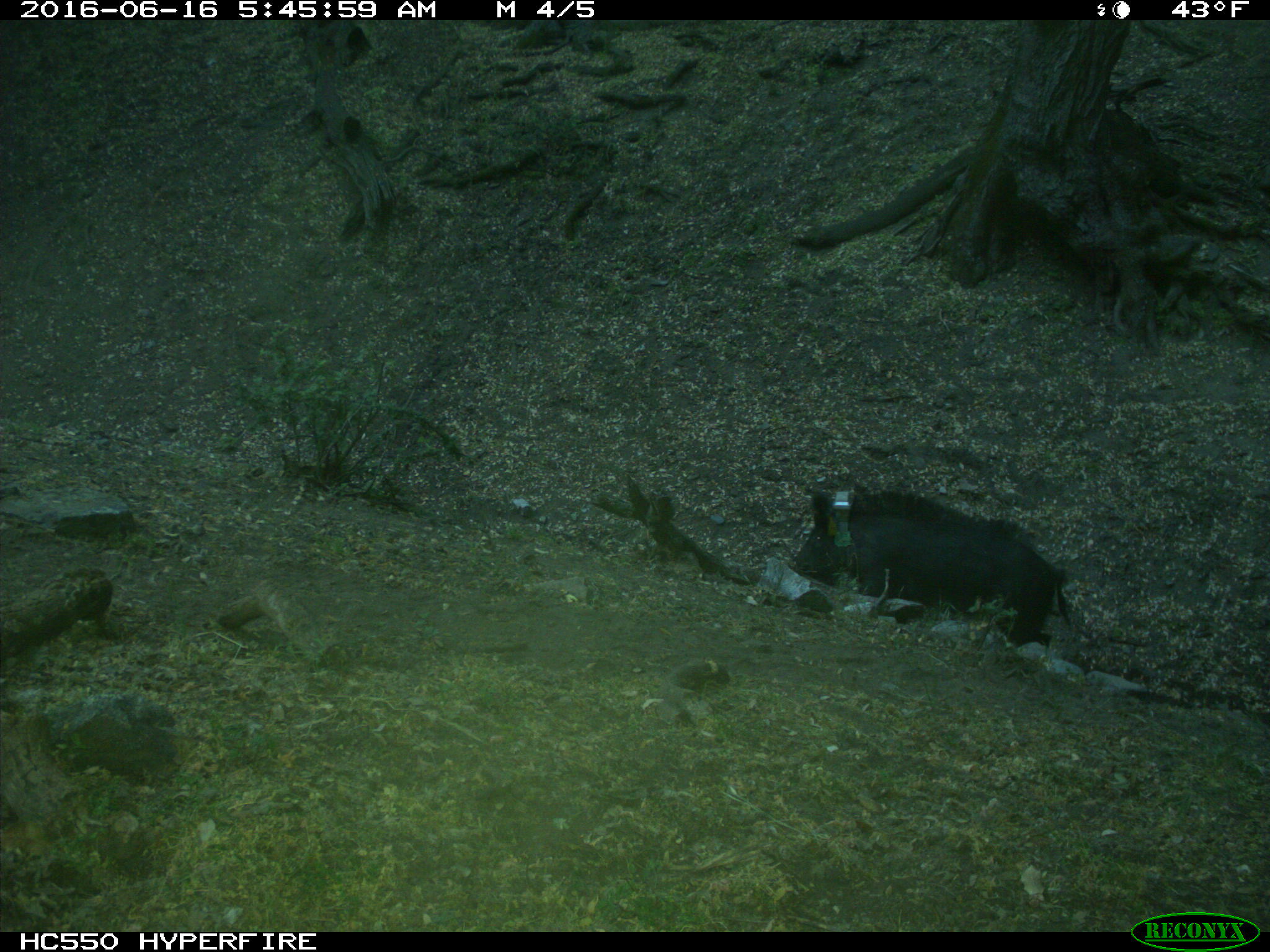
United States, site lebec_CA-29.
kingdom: Animalia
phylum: Chordata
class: Mammalia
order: Artiodactyla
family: Suidae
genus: Sus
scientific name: Sus scrofa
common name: wild boar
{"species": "Sus scrofa (wild boar)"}